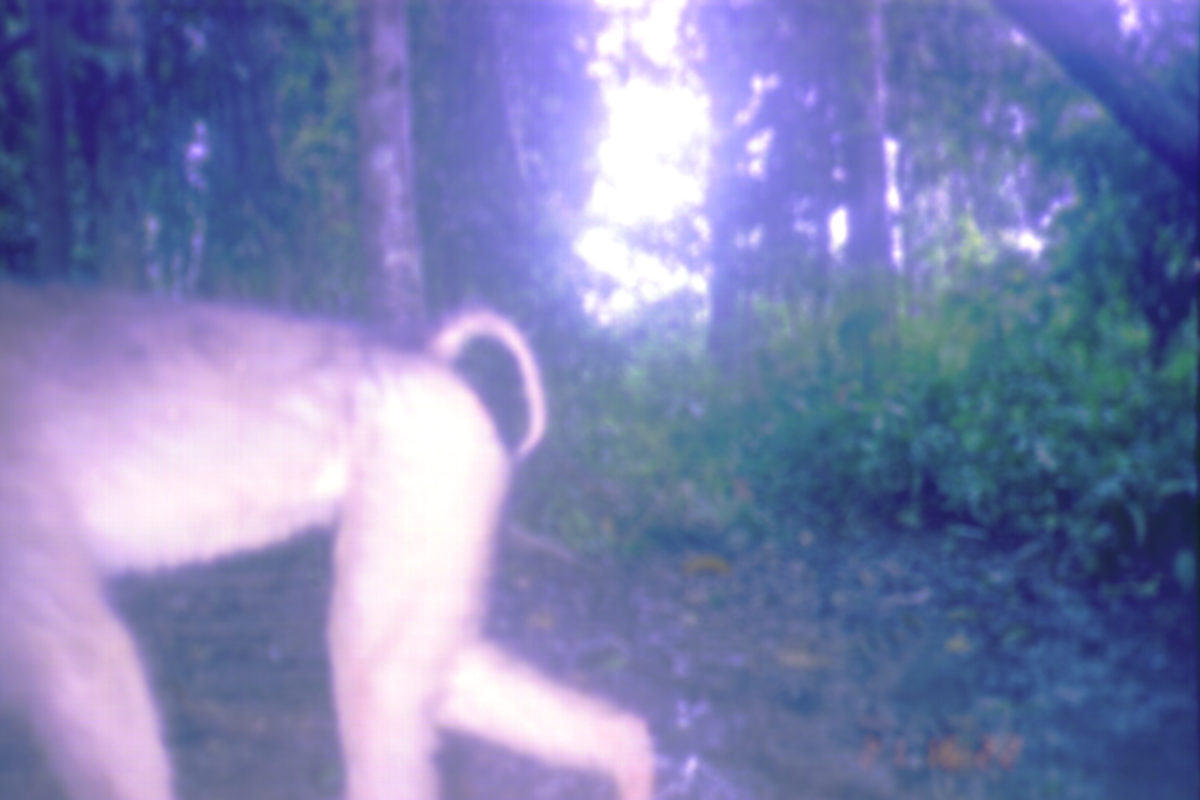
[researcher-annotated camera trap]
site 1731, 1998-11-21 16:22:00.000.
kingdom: Animalia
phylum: Chordata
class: Mammalia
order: Primates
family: Cercopithecidae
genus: Macaca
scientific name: Macaca nemestrina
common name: southern pig-tailed macaque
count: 1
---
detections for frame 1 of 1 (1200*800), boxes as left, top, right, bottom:
macaca nemestrina: 1, 270, 658, 799